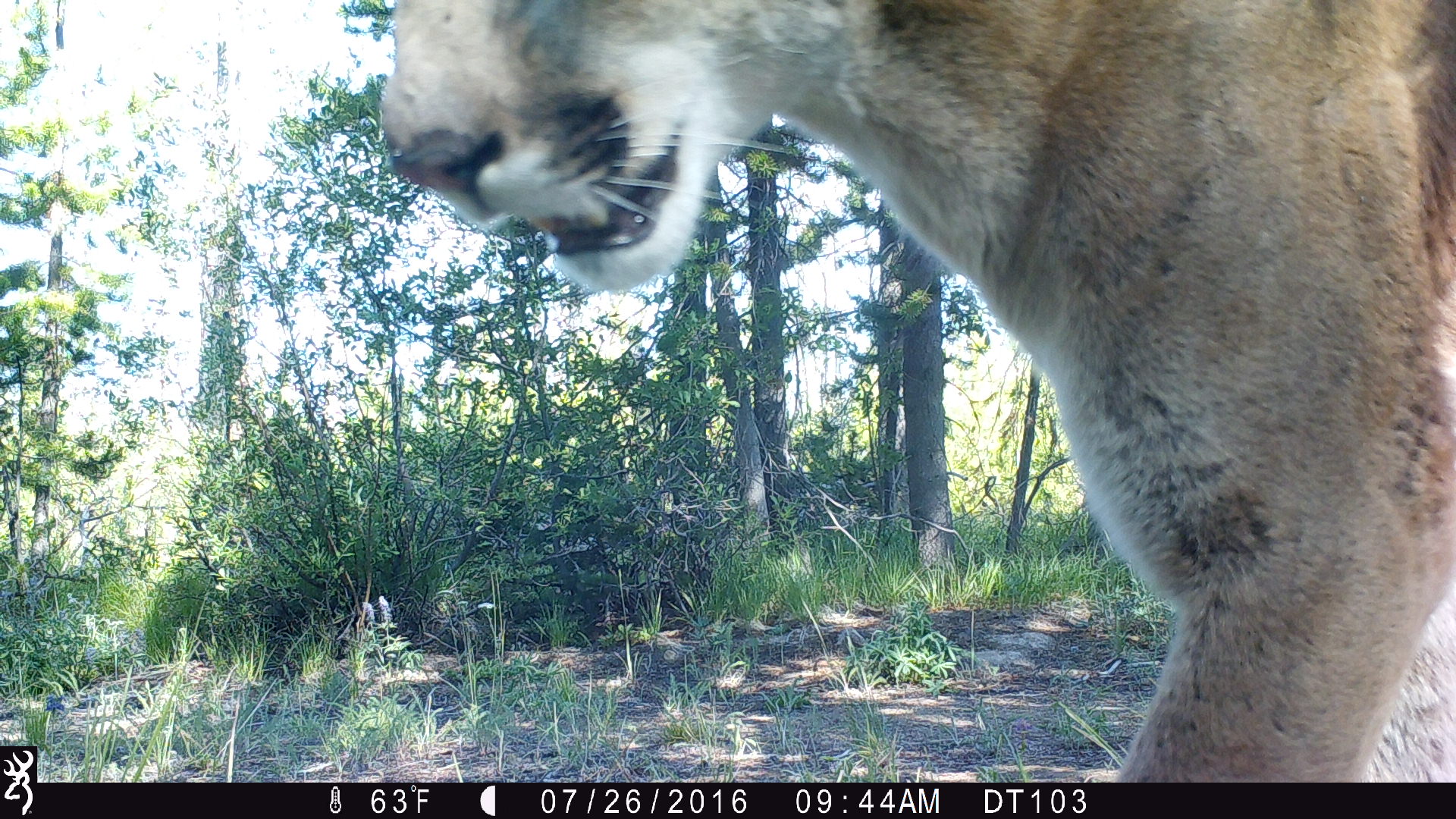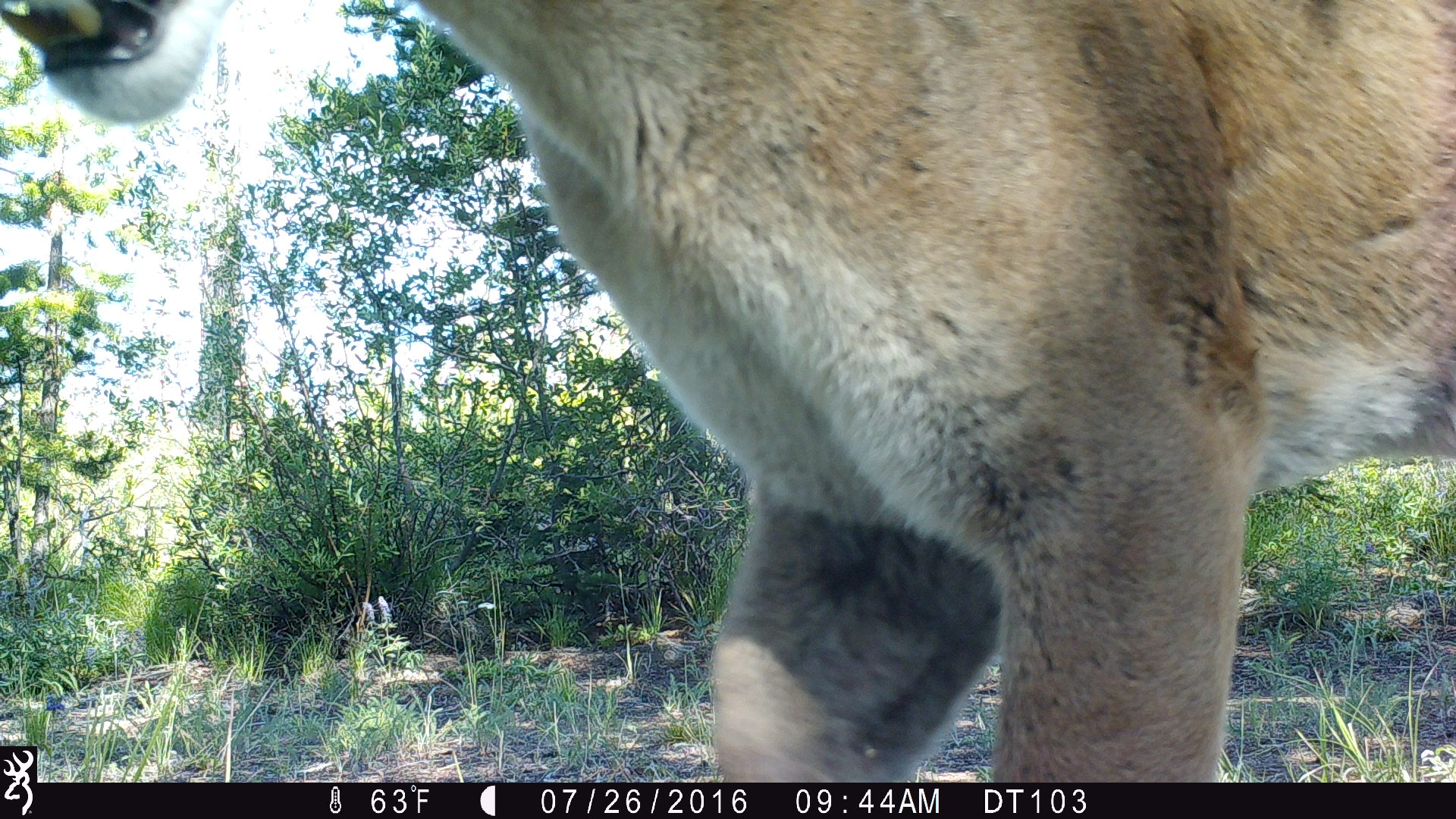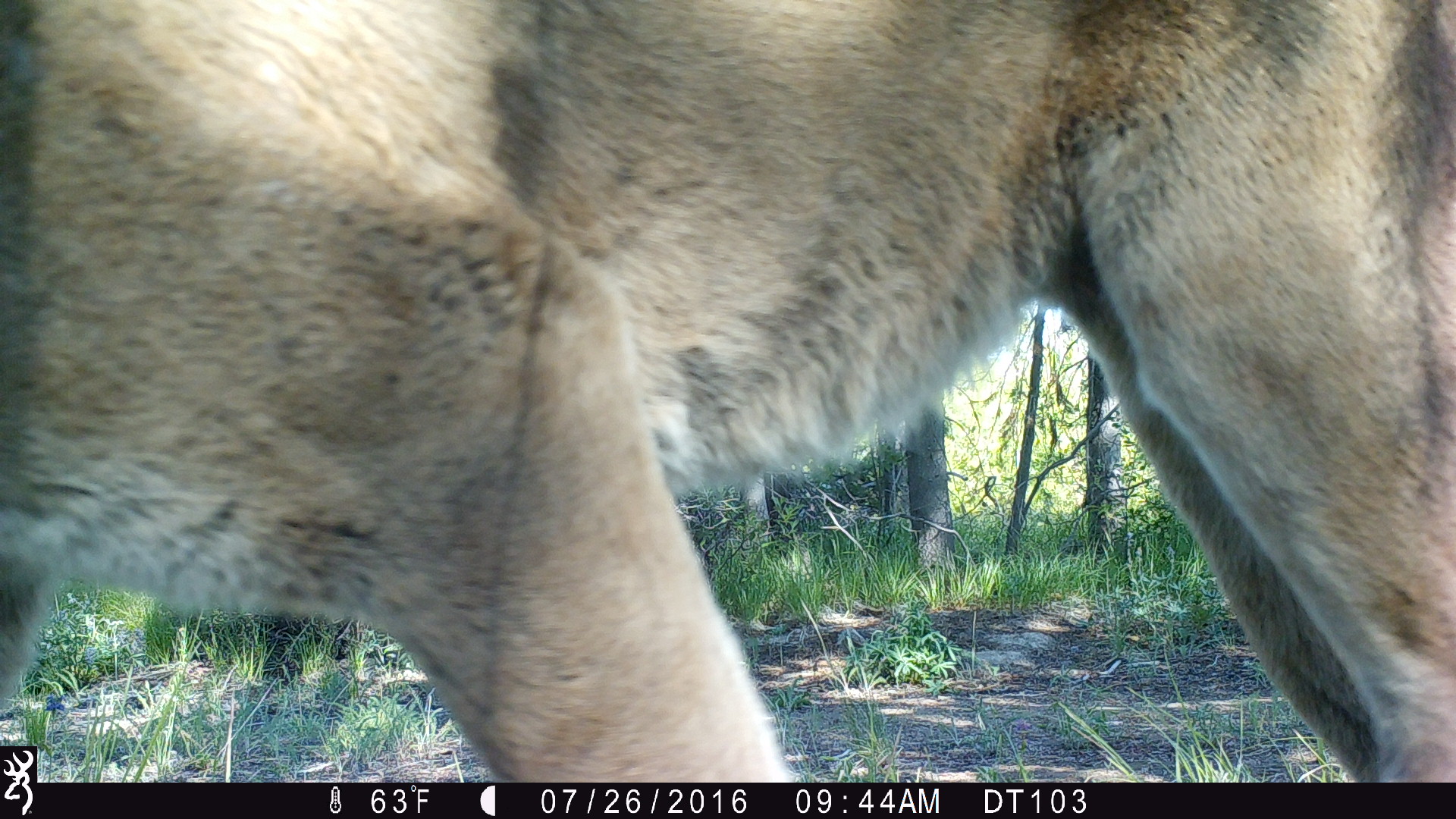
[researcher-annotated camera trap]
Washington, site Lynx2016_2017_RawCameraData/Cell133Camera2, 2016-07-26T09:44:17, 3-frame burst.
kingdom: Animalia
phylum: Chordata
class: Mammalia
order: Carnivora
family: Felidae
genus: Puma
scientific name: Puma concolor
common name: mountain lion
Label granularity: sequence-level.